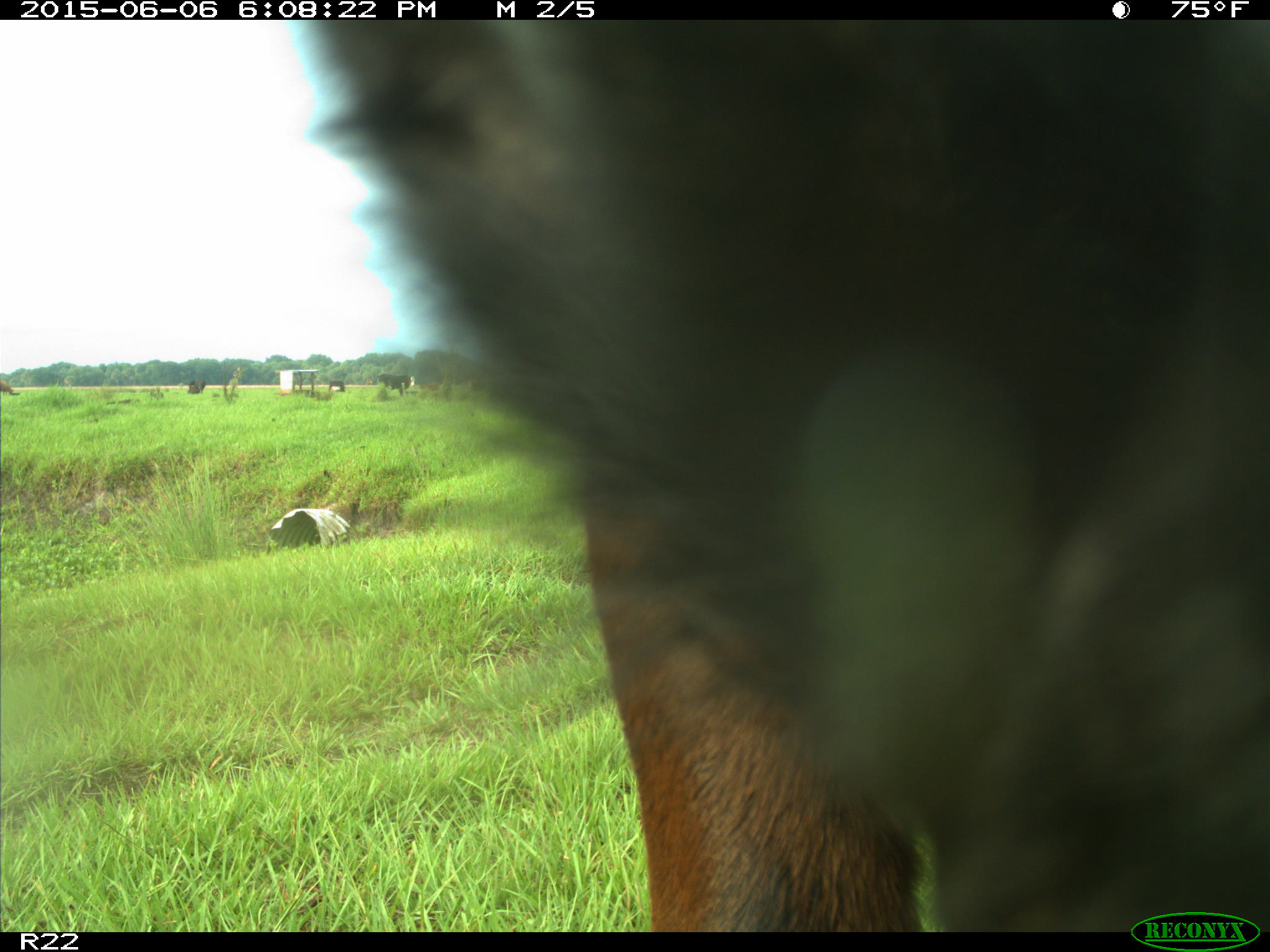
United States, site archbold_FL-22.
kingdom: Animalia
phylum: Chordata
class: Mammalia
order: Artiodactyla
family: Bovidae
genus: Bos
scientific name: Bos taurus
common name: domestic cow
Bos taurus (domestic cow).